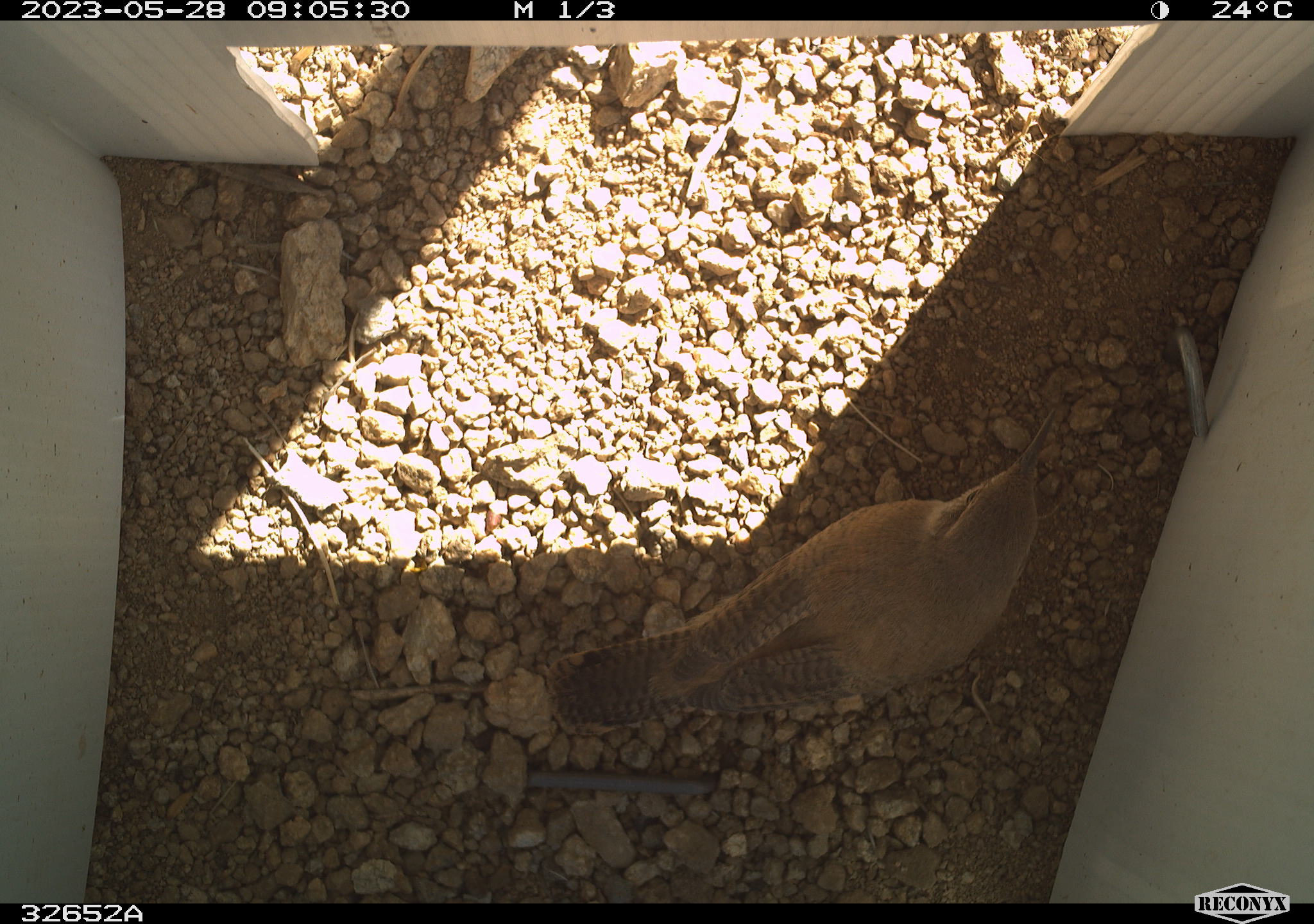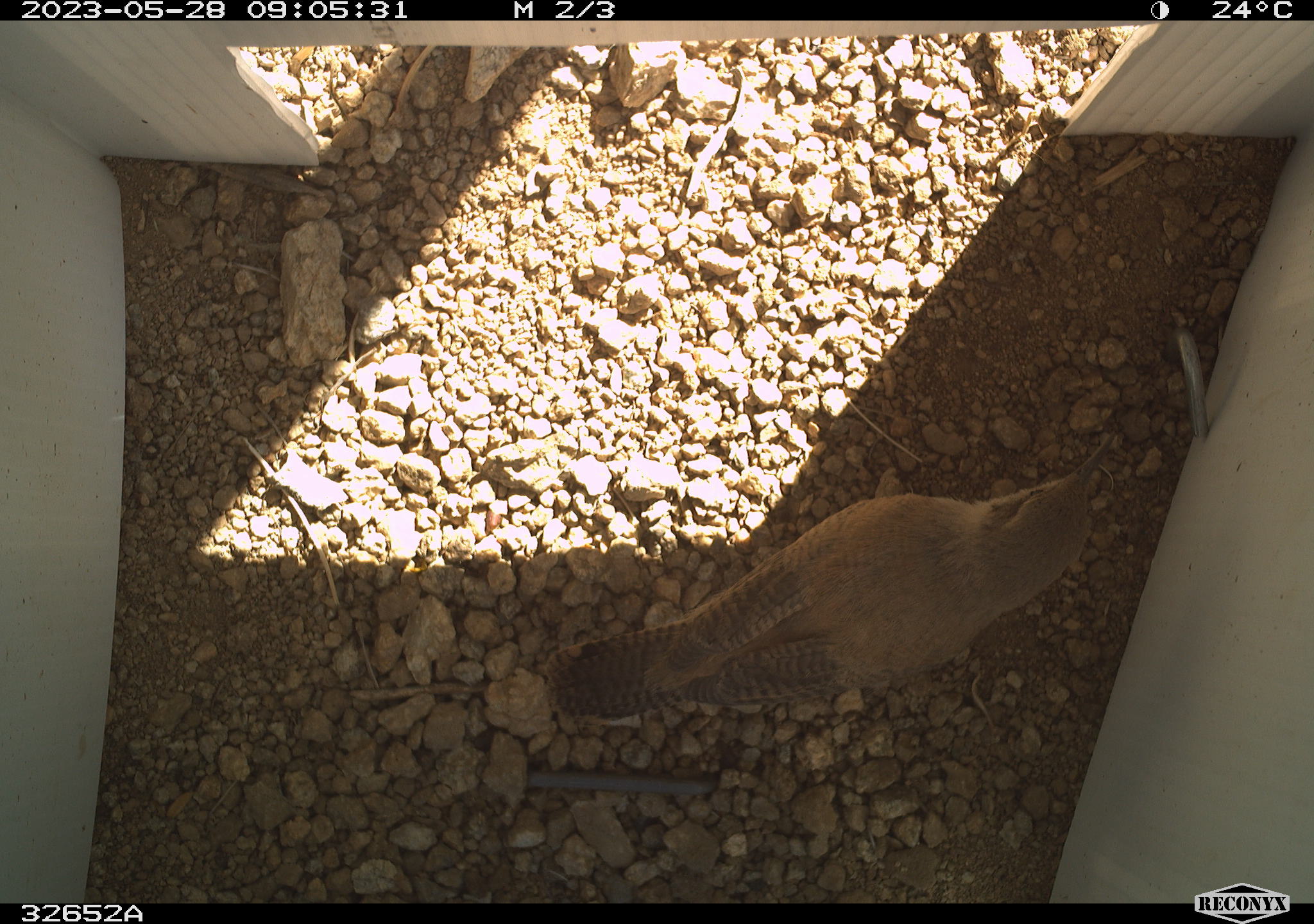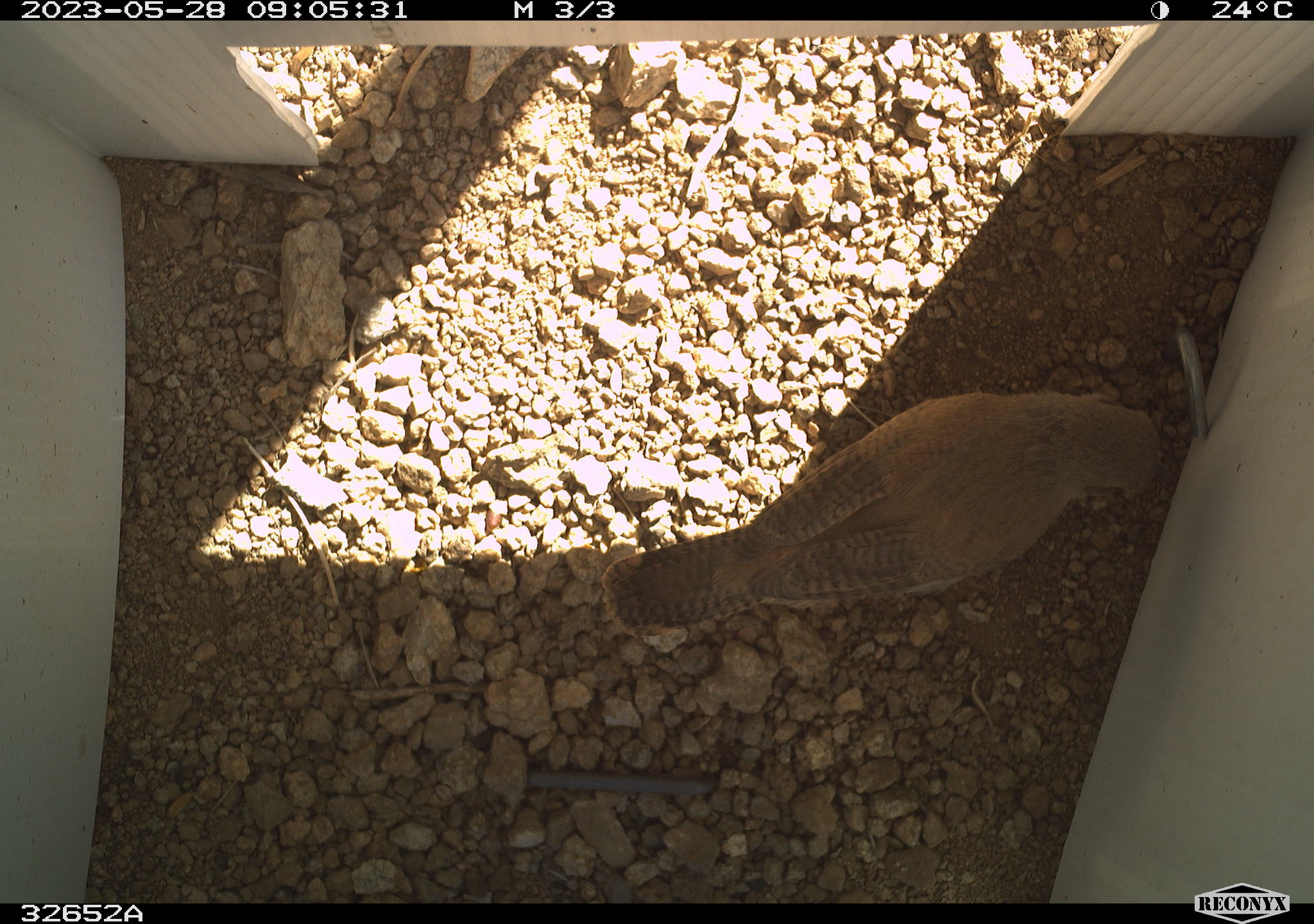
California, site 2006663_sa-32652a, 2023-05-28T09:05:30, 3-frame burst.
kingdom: Animalia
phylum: Chordata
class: Aves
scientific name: Aves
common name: bird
Bird (Aves).